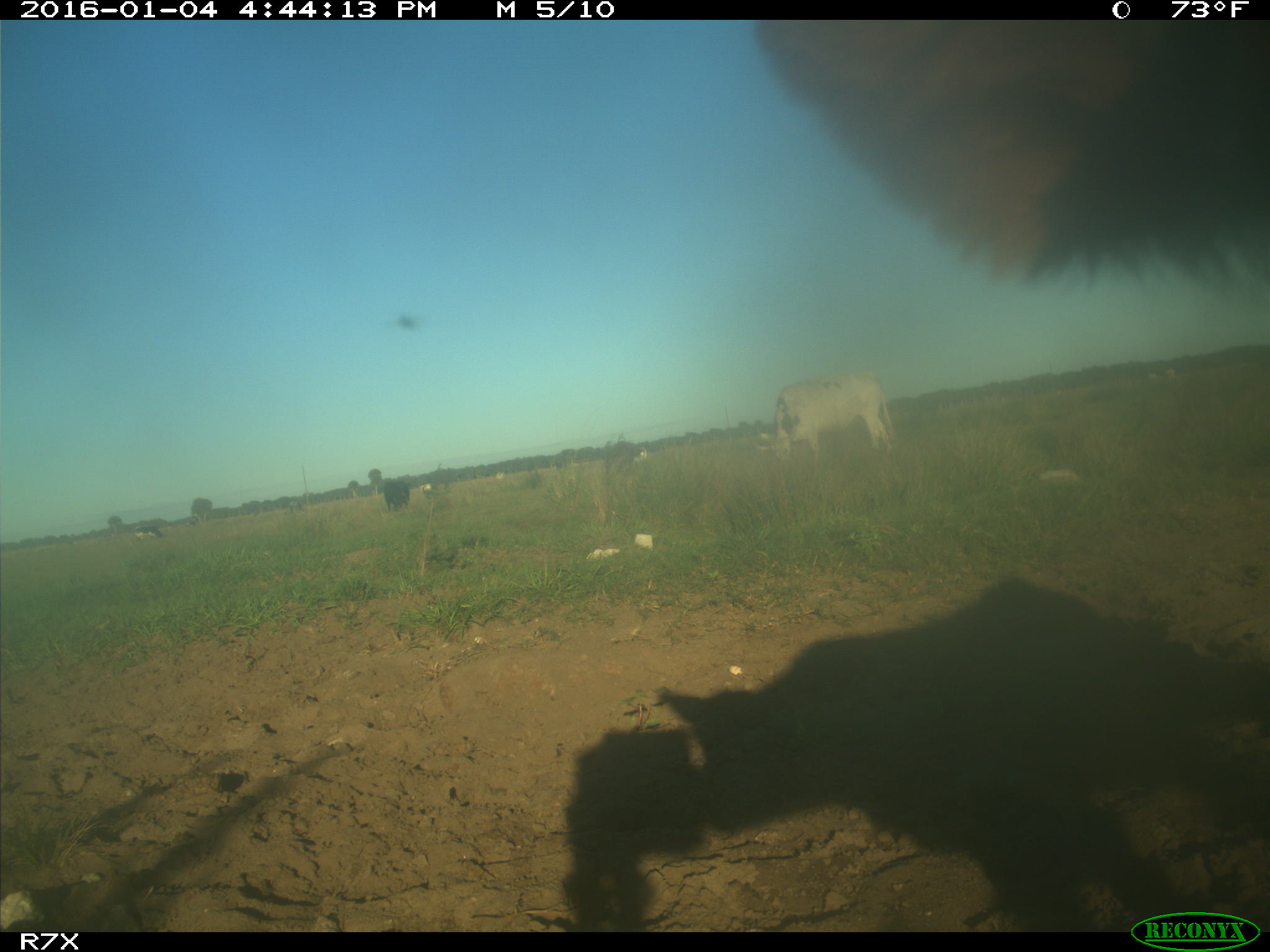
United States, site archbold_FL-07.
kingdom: Animalia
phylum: Chordata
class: Mammalia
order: Artiodactyla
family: Bovidae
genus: Bos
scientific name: Bos taurus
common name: domestic cow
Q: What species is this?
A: Bos taurus (domestic cow).